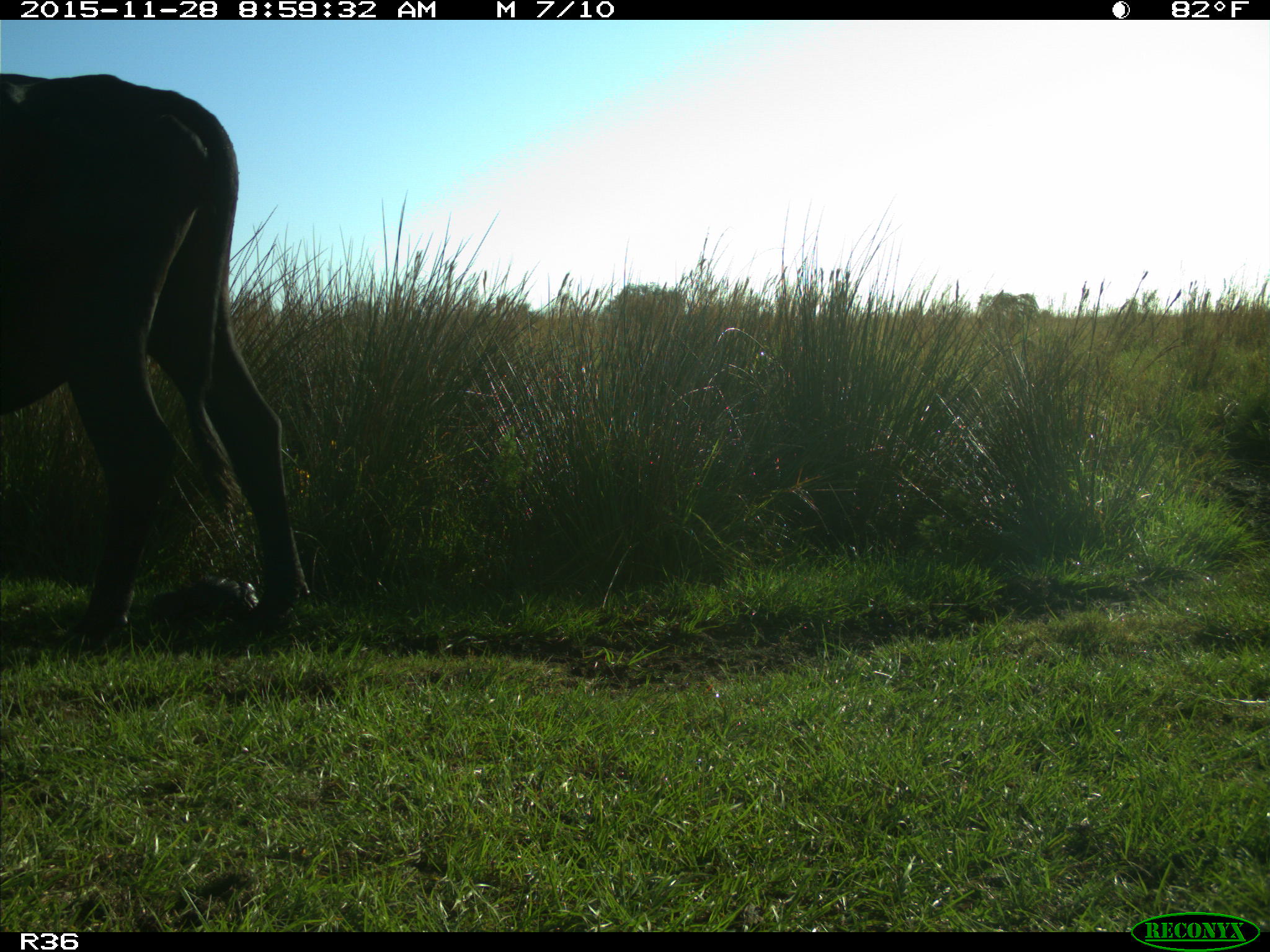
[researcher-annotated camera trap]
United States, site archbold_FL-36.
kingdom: Animalia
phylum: Chordata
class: Mammalia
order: Artiodactyla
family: Bovidae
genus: Bos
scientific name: Bos taurus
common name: domestic cow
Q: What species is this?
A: Bos taurus (domestic cow).